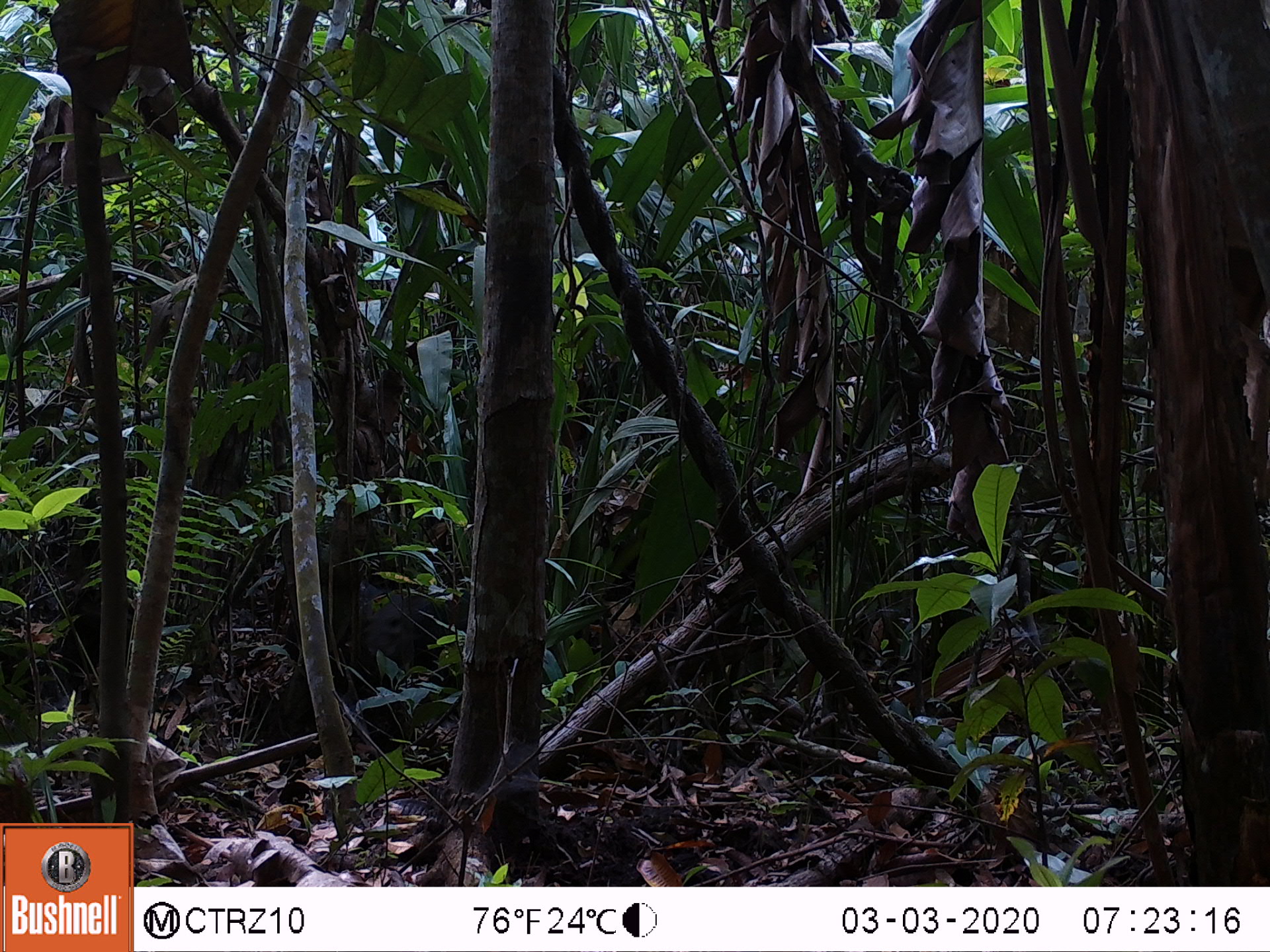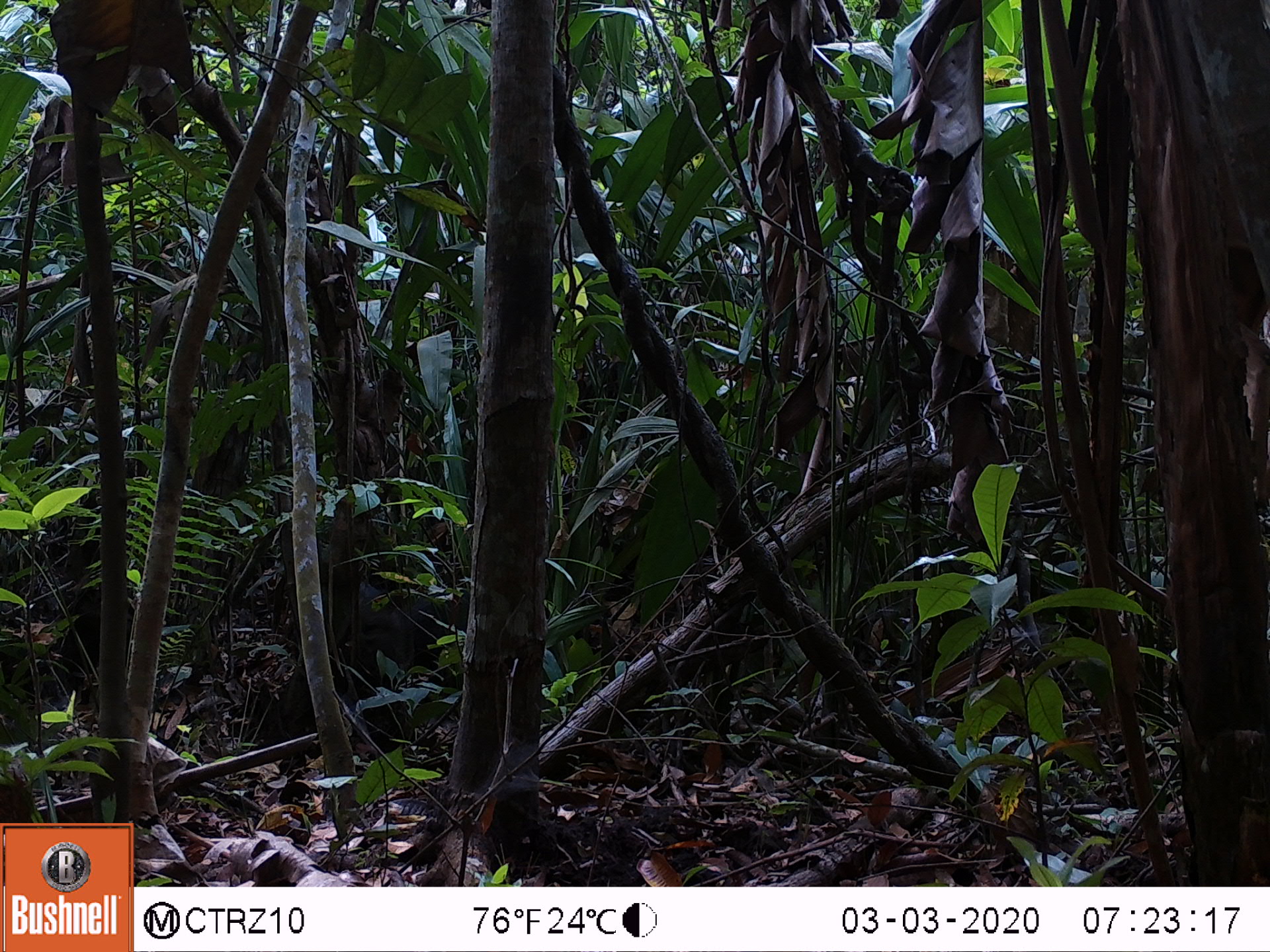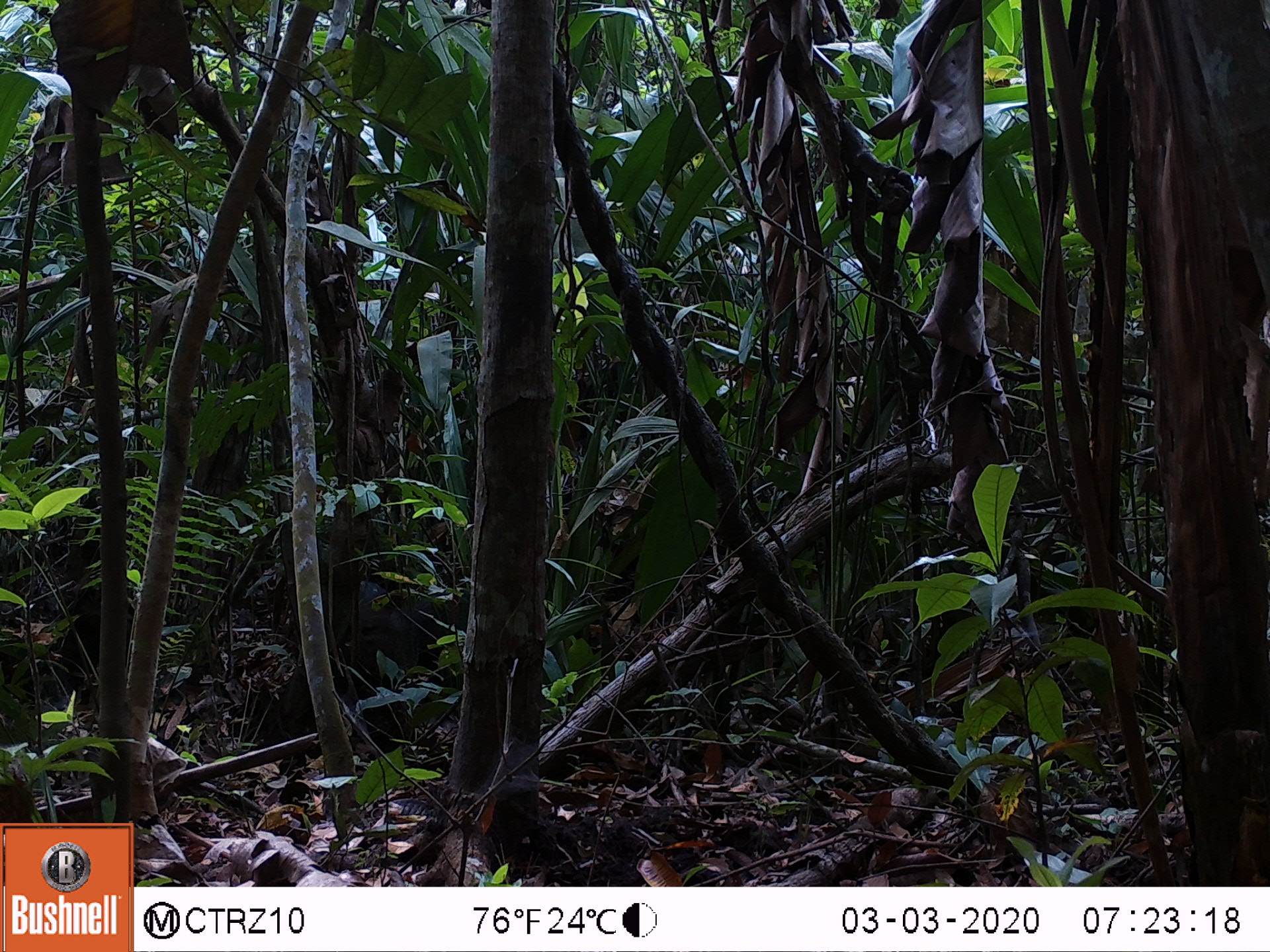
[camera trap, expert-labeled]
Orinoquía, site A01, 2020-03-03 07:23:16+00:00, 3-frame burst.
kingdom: Animalia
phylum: Chordata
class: Mammalia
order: Artiodactyla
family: Tayassuidae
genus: Pecari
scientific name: Pecari tajacu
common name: collared peccary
Collared peccary (Pecari tajacu).